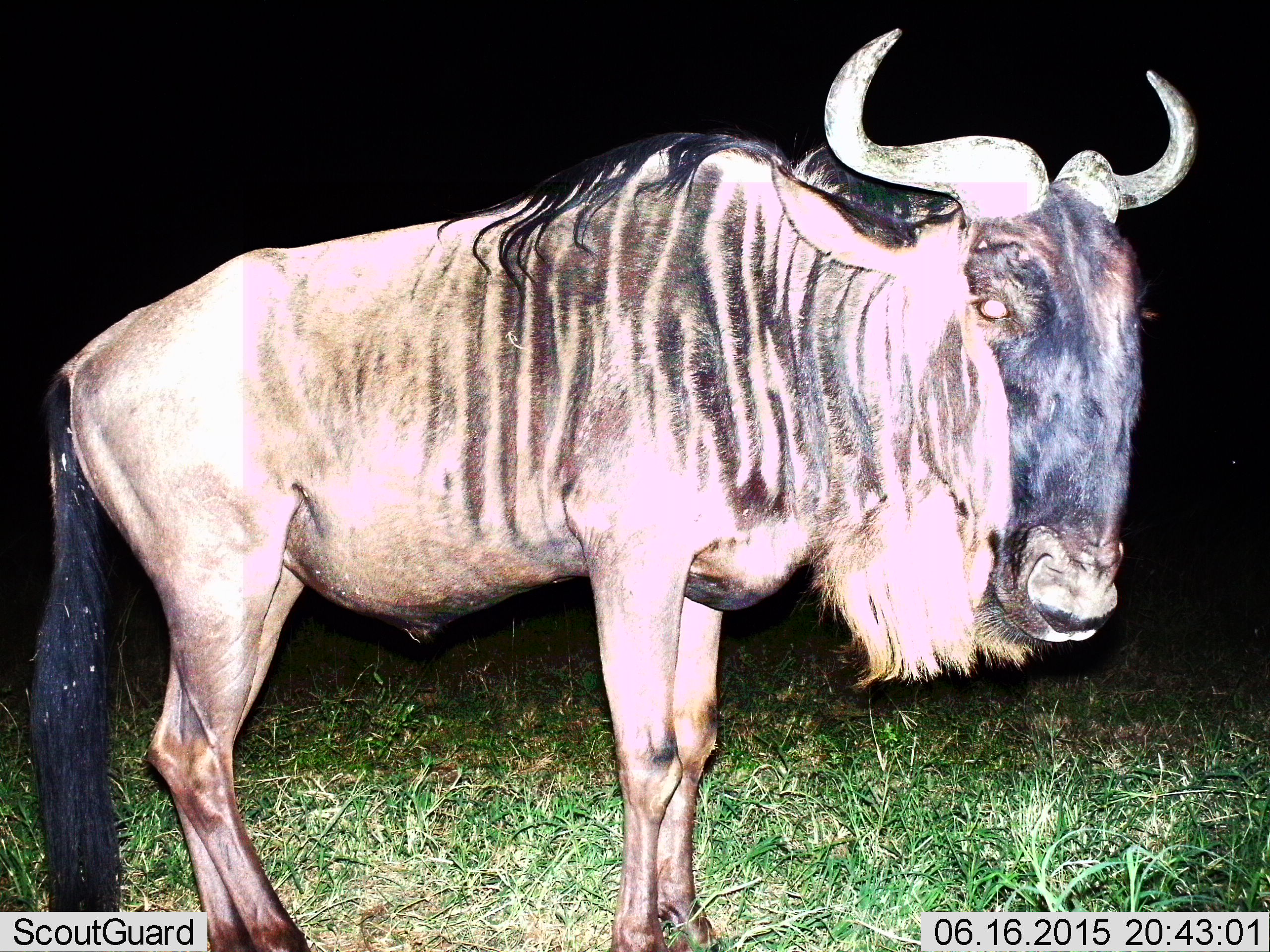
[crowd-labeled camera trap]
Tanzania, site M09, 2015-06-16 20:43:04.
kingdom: Animalia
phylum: Chordata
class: Mammalia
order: Artiodactyla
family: Bovidae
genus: Connochaetes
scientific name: Connochaetes taurinus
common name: blue wildebeest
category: wildebeest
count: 1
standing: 100%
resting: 0%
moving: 0%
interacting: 0%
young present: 0%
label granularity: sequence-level